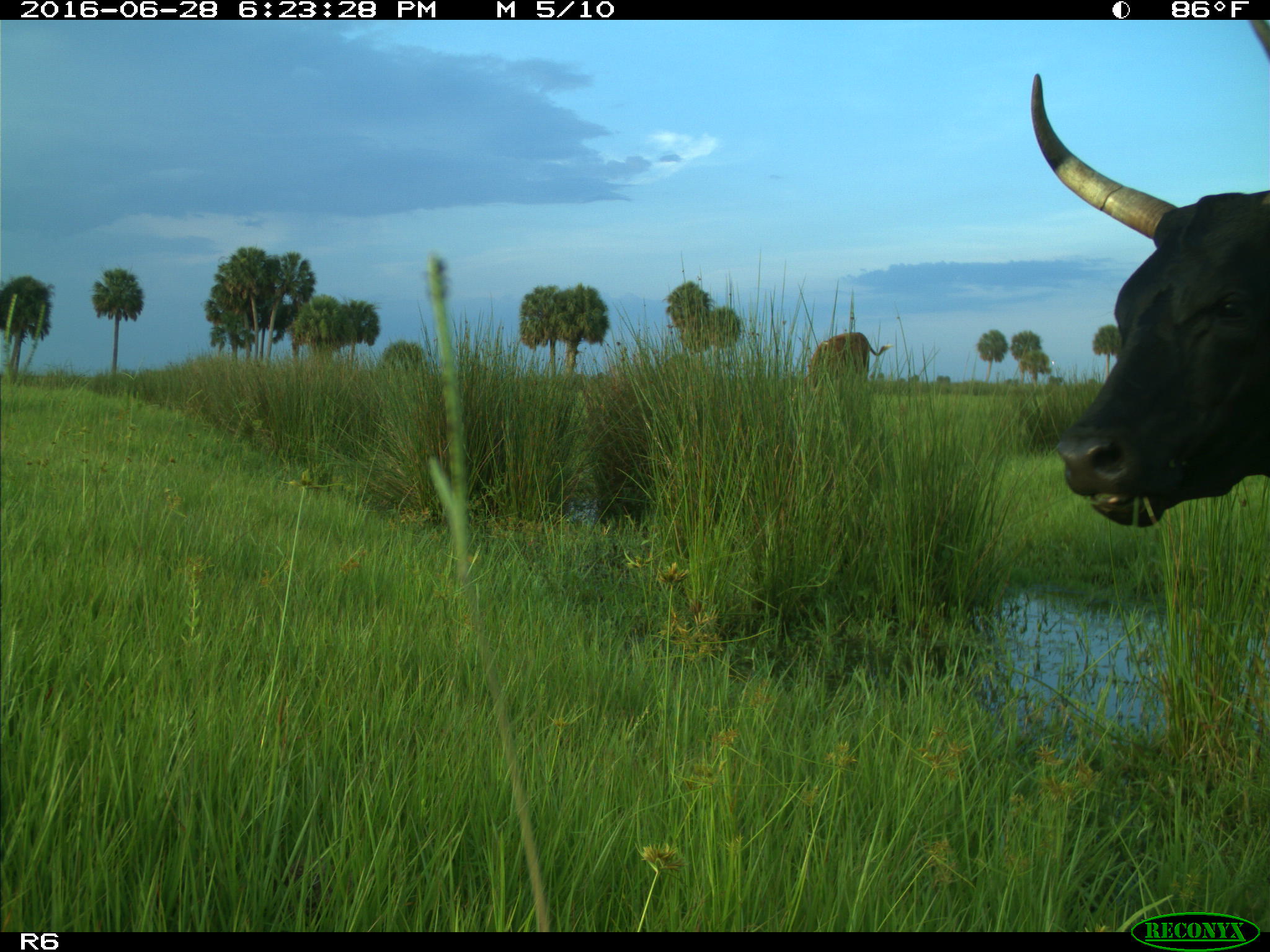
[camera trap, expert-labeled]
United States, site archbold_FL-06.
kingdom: Animalia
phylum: Chordata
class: Mammalia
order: Artiodactyla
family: Bovidae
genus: Bos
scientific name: Bos taurus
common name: domestic cow